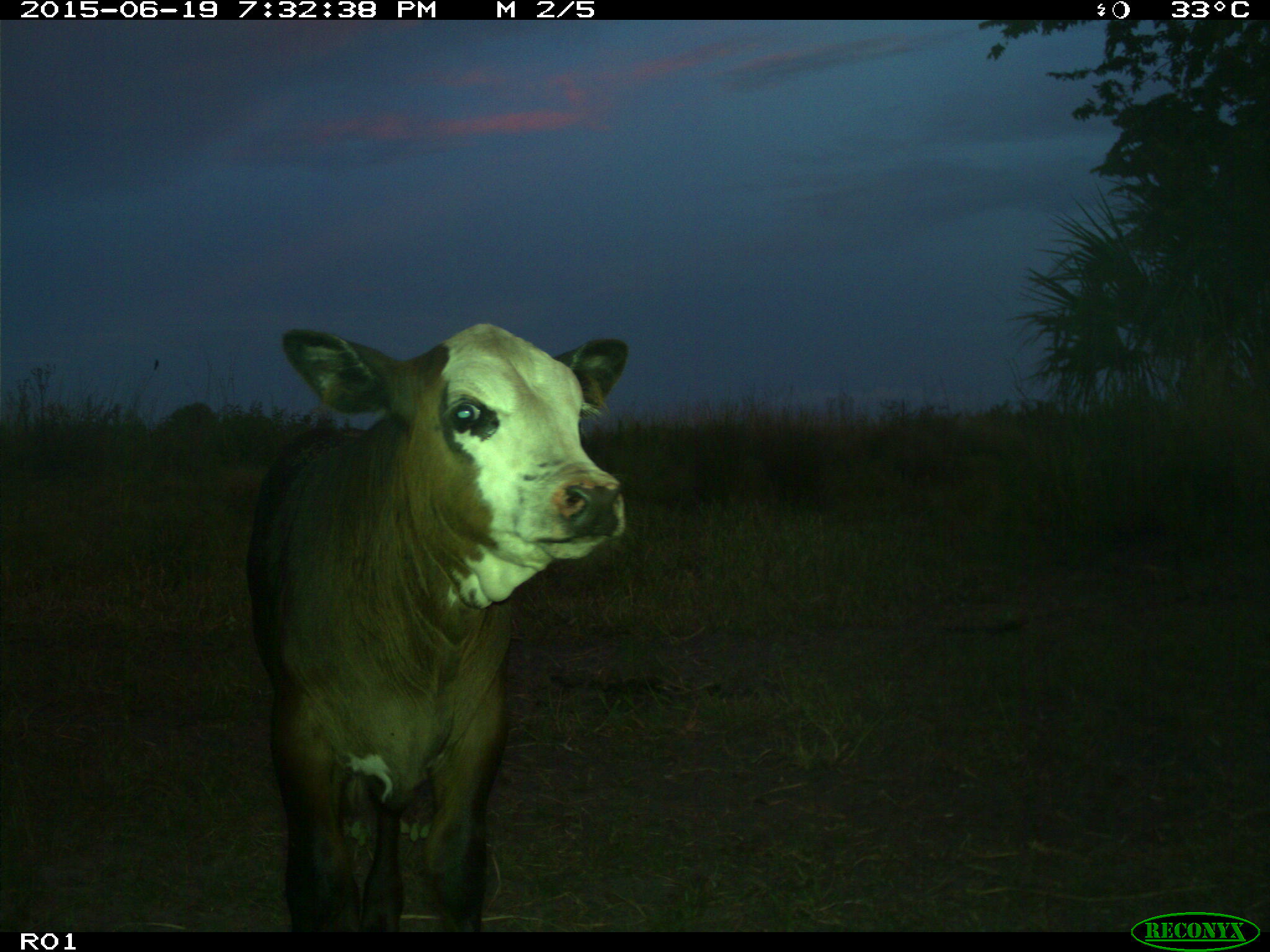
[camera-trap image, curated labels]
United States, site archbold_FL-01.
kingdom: Animalia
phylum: Chordata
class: Mammalia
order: Artiodactyla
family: Bovidae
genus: Bos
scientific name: Bos taurus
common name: domestic cow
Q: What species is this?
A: Bos taurus (domestic cow).